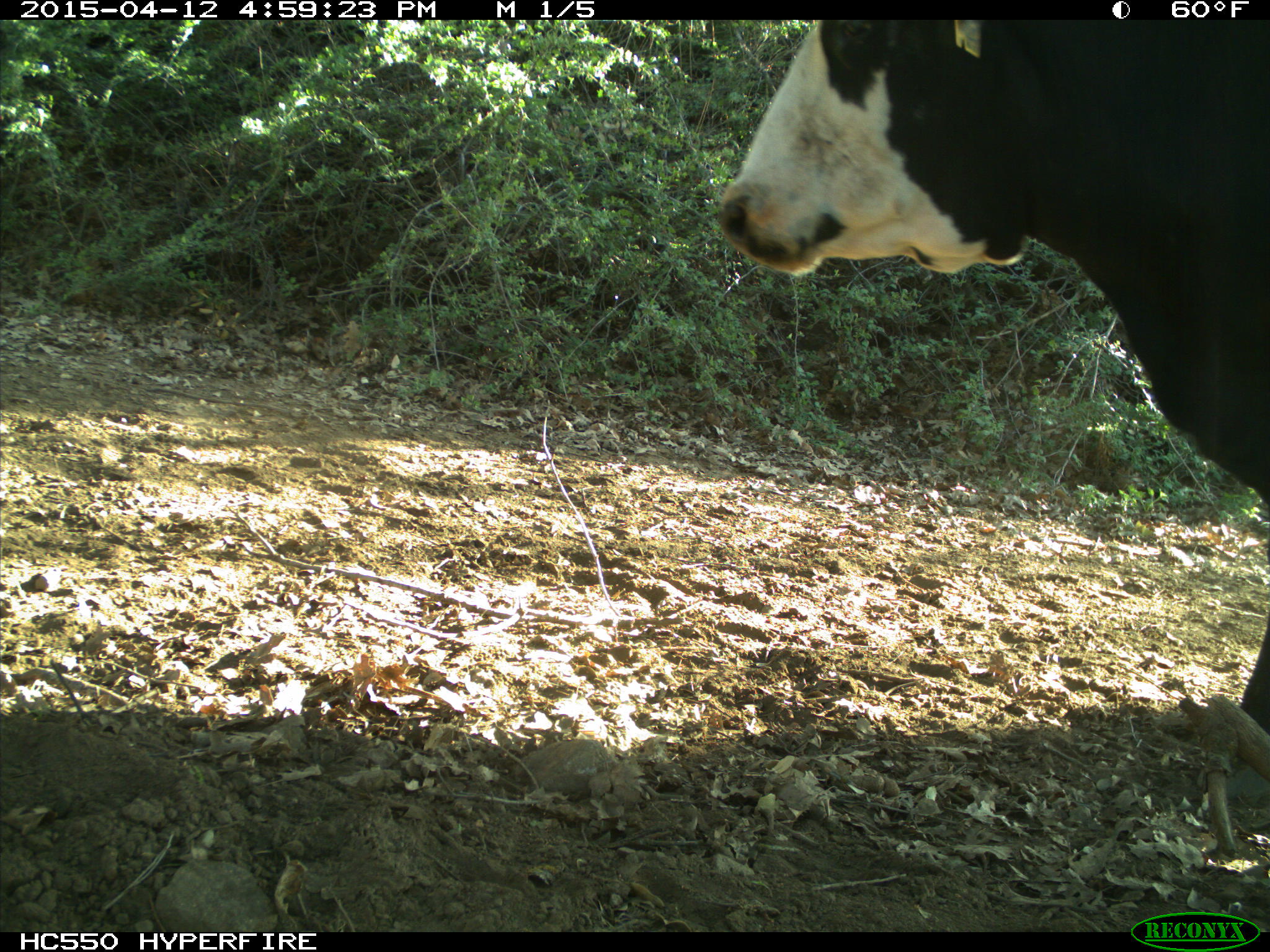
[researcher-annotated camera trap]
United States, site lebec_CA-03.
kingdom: Animalia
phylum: Chordata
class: Mammalia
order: Artiodactyla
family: Bovidae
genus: Bos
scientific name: Bos taurus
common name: domestic cow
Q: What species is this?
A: Bos taurus (domestic cow).